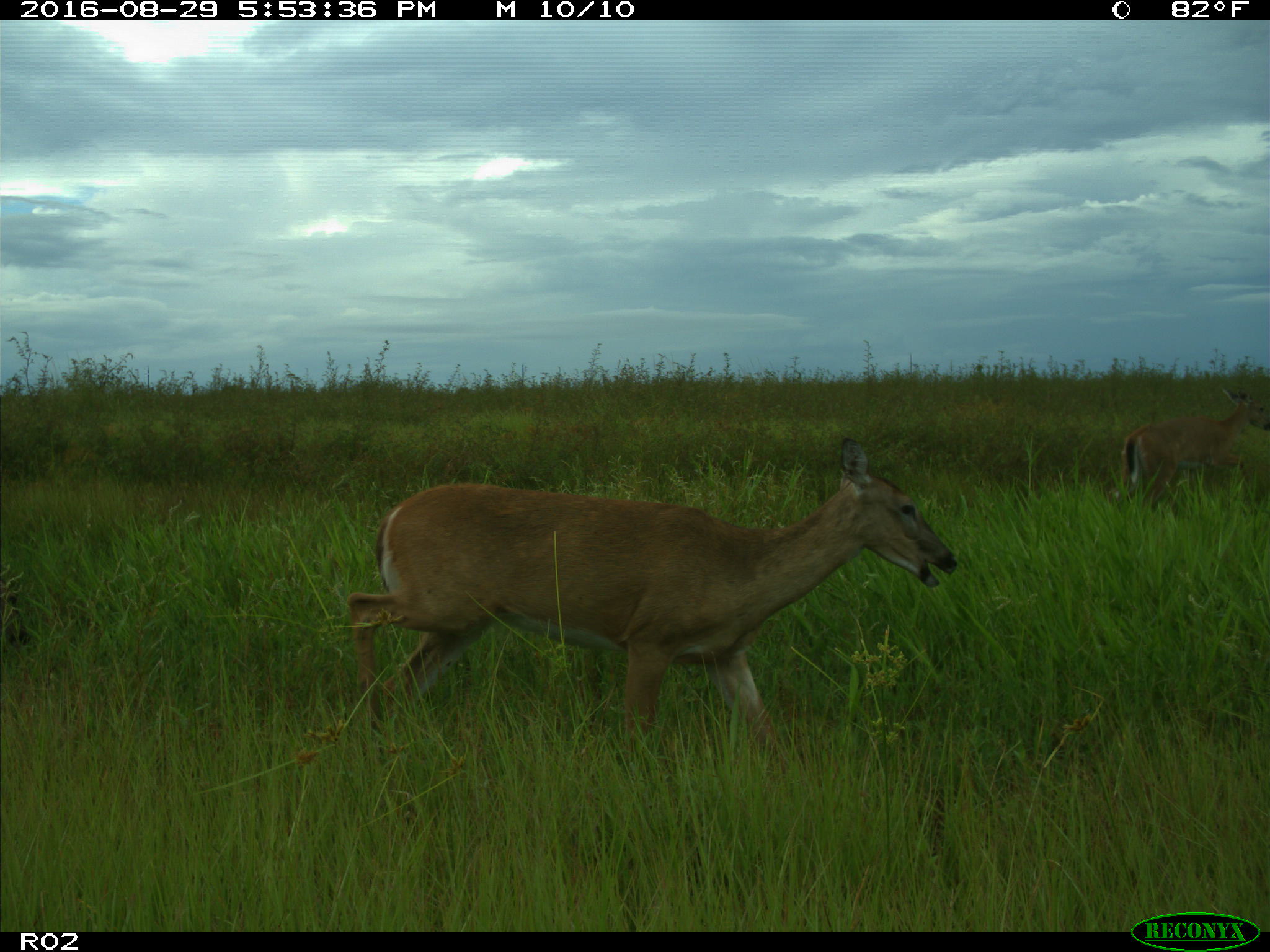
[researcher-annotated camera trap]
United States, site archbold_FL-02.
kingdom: Animalia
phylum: Chordata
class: Mammalia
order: Artiodactyla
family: Cervidae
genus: Odocoileus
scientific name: Odocoileus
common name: deer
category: unidentified deer